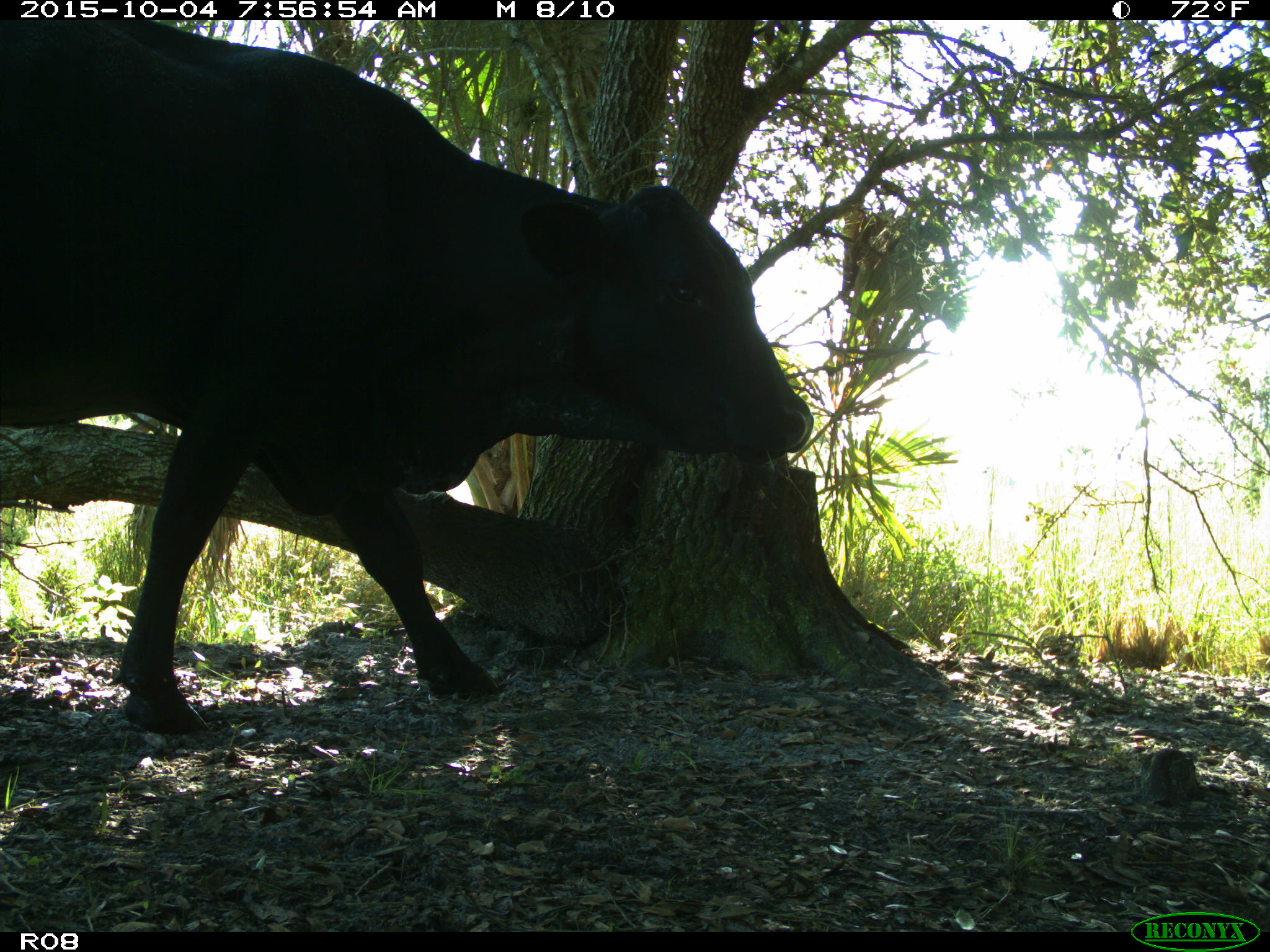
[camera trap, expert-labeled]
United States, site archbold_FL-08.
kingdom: Animalia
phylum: Chordata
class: Mammalia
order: Artiodactyla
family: Bovidae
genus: Bos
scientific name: Bos taurus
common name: domestic cow